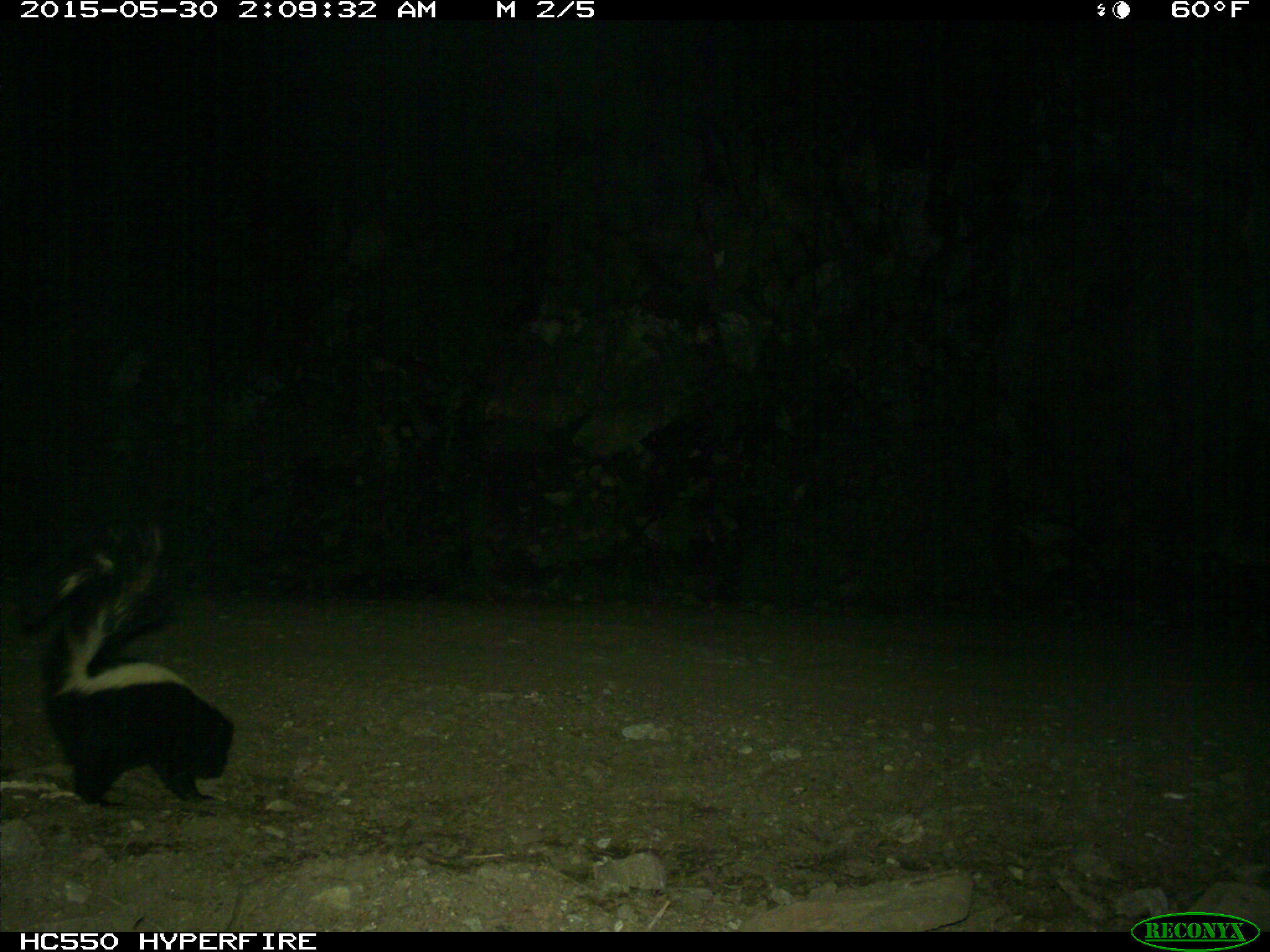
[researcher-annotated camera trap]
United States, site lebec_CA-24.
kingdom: Animalia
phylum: Chordata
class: Mammalia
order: Carnivora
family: Mephitidae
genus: Mephitis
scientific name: Mephitis mephitis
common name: striped skunk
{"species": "Mephitis mephitis (striped skunk)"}